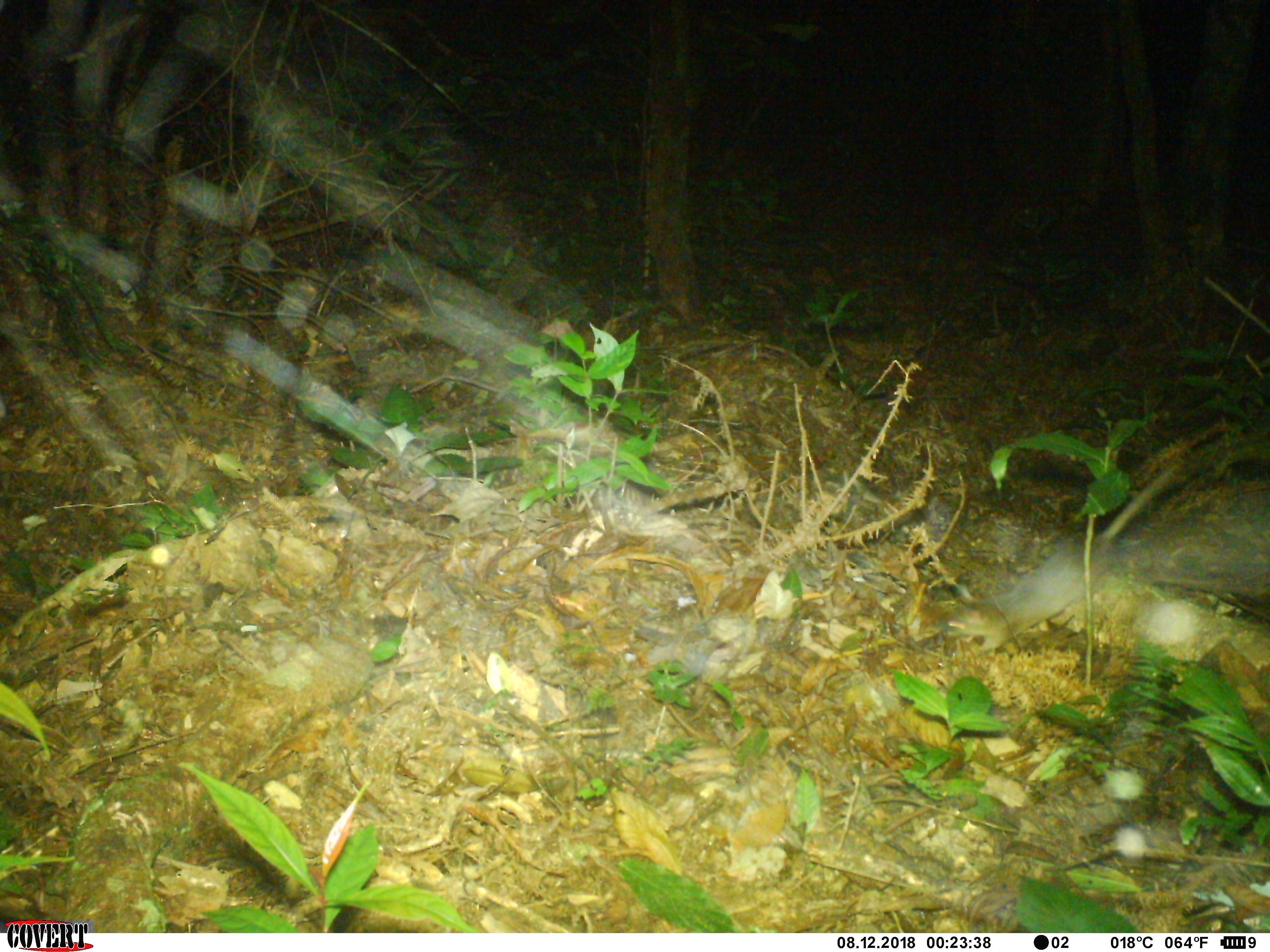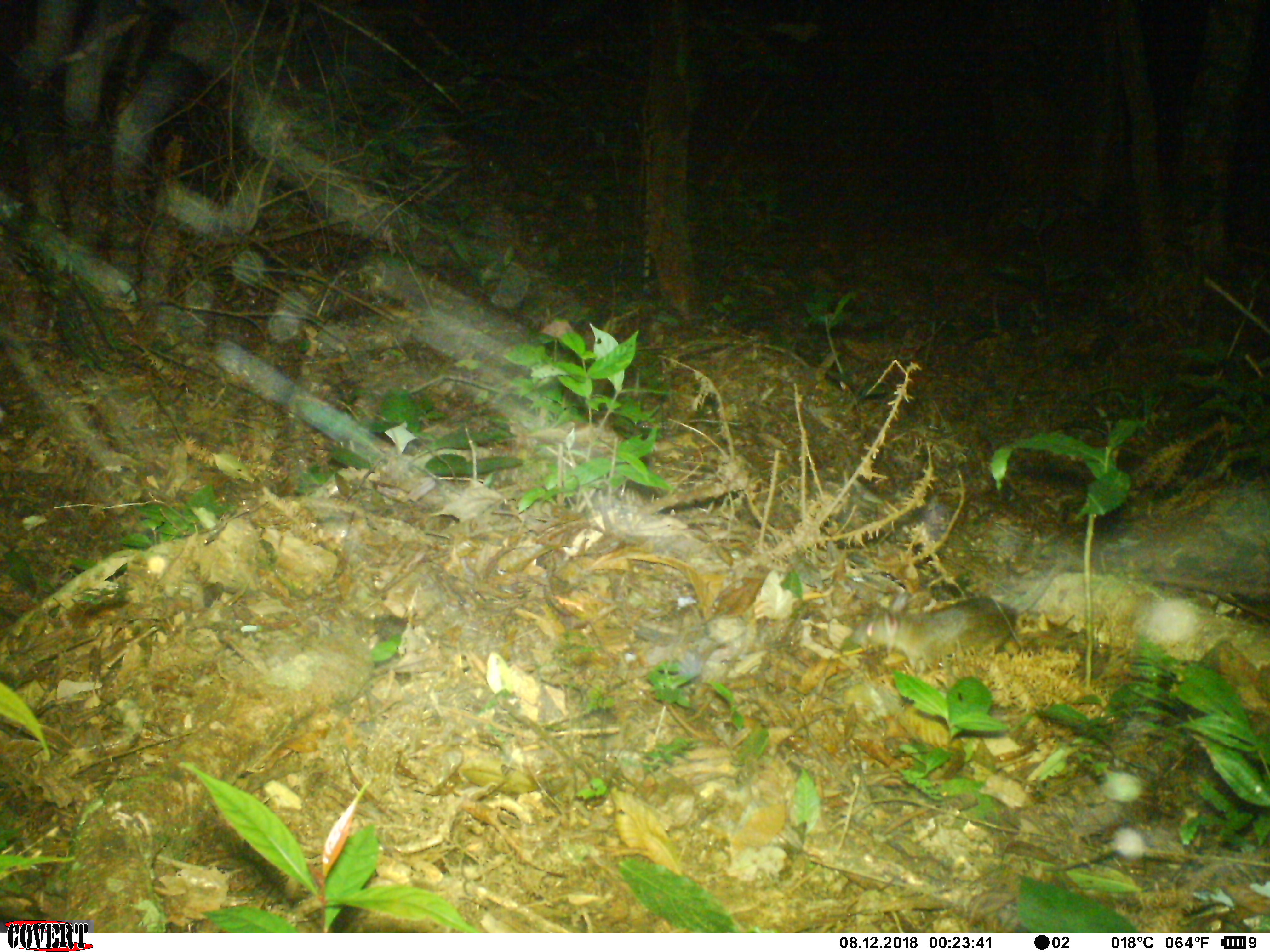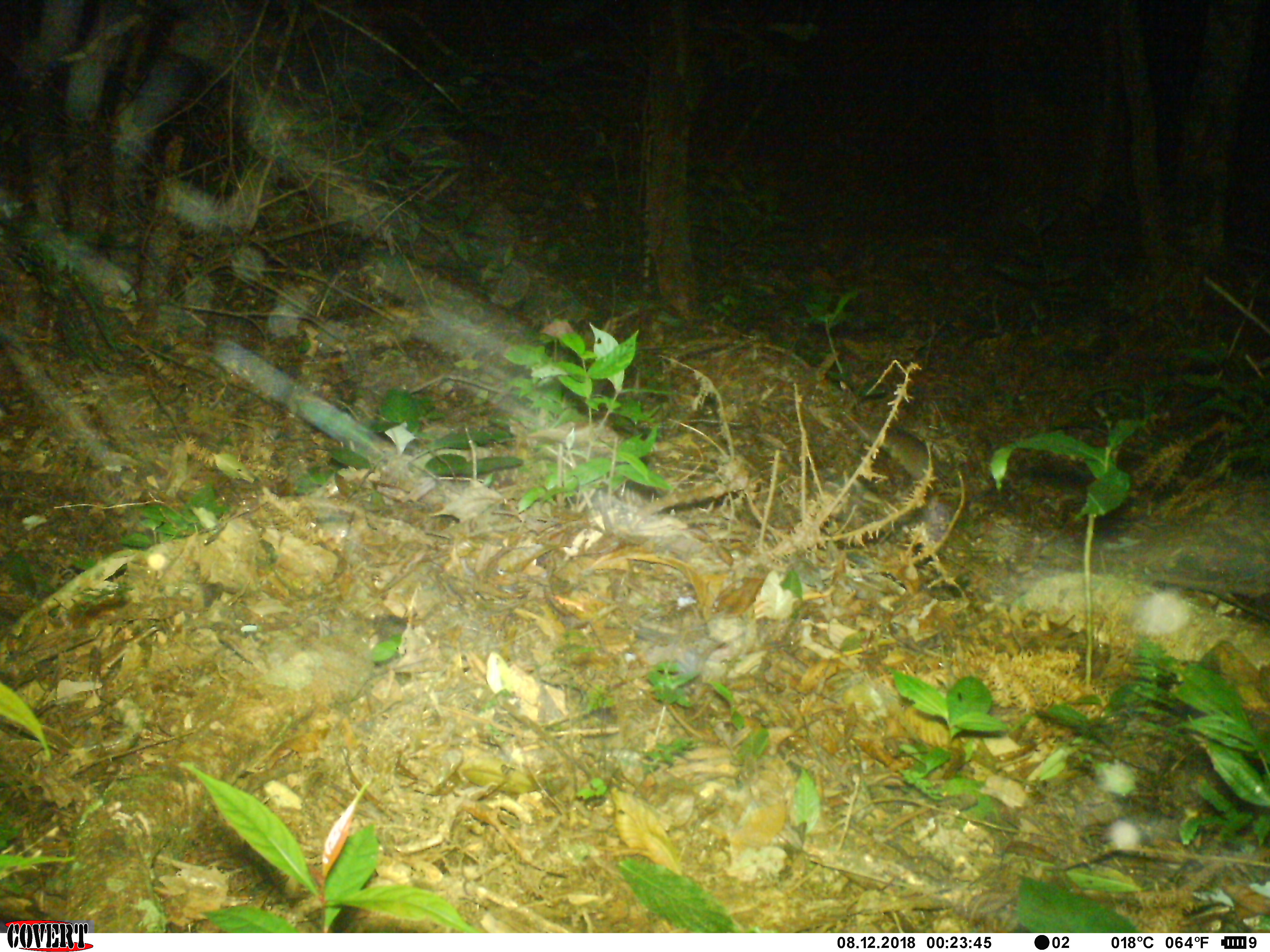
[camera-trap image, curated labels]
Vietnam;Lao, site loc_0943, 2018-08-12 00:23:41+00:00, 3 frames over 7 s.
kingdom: Animalia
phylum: Chordata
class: Mammalia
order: Rodentia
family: Muridae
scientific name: Muridae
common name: old-world mice and rats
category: unidentified murid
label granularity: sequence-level